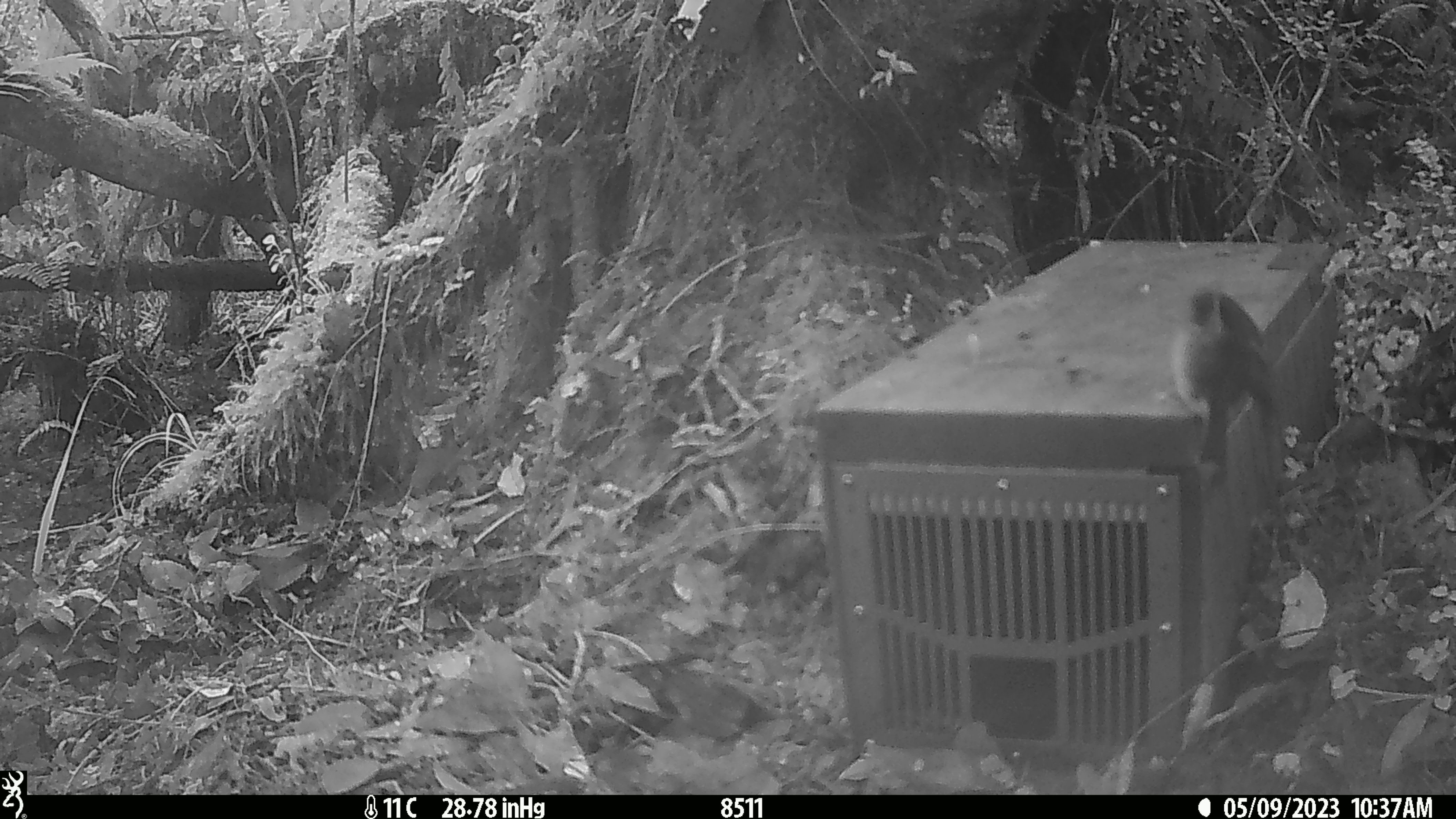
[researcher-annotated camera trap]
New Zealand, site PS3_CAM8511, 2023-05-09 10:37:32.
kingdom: Animalia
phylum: Chordata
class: Aves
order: Passeriformes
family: Petroicidae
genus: Petroica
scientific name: Petroica macrocephala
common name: tomtit